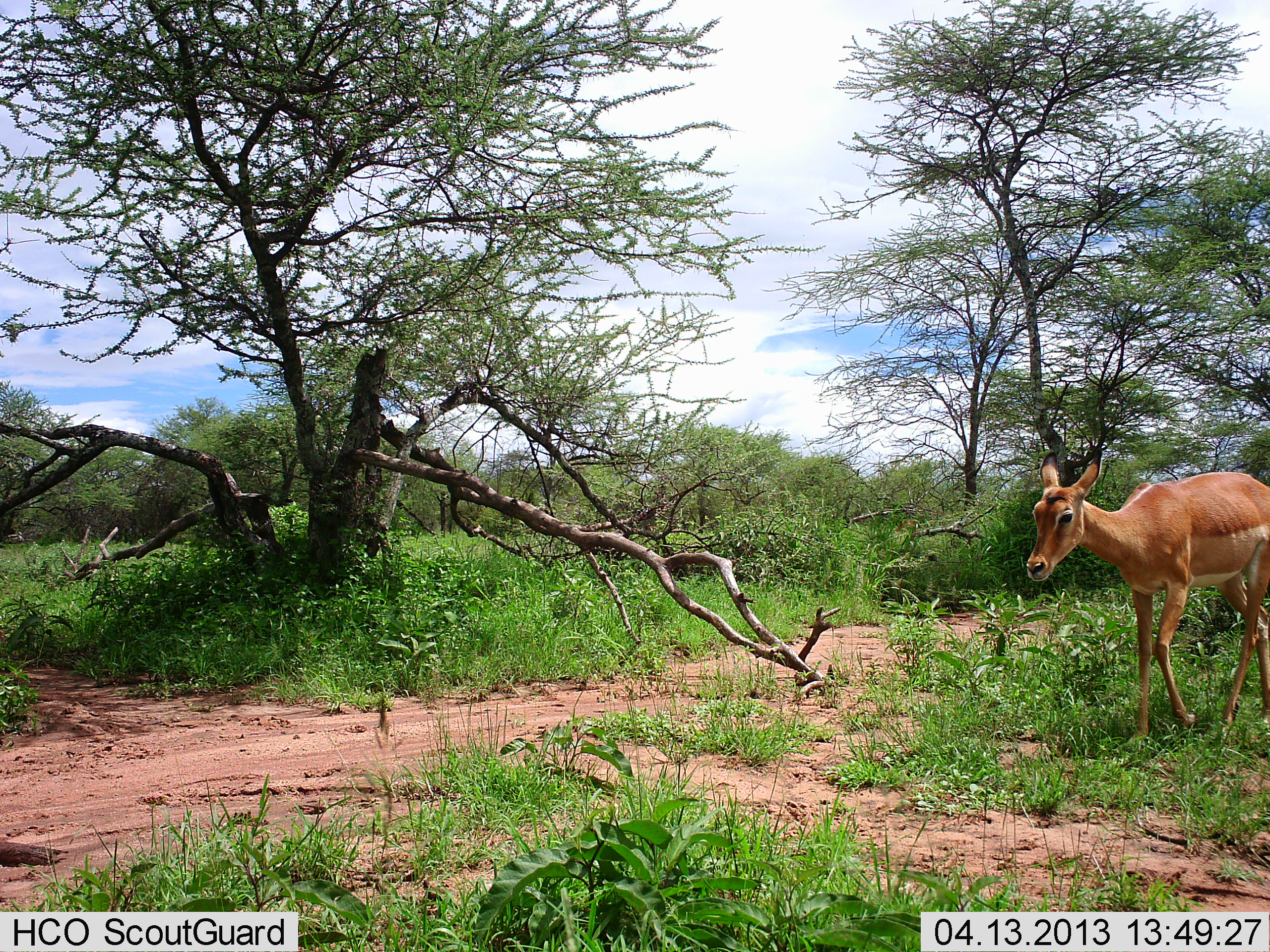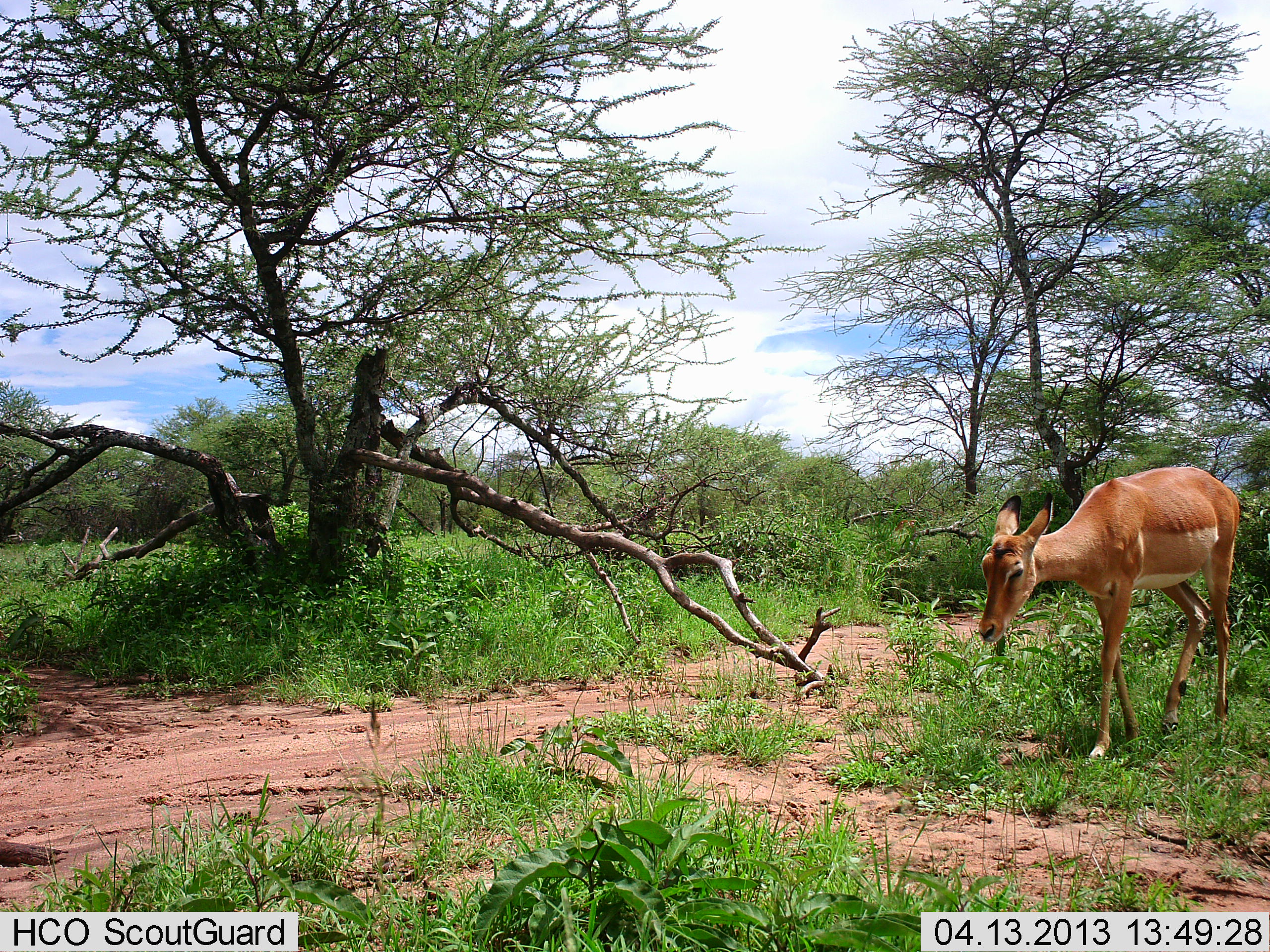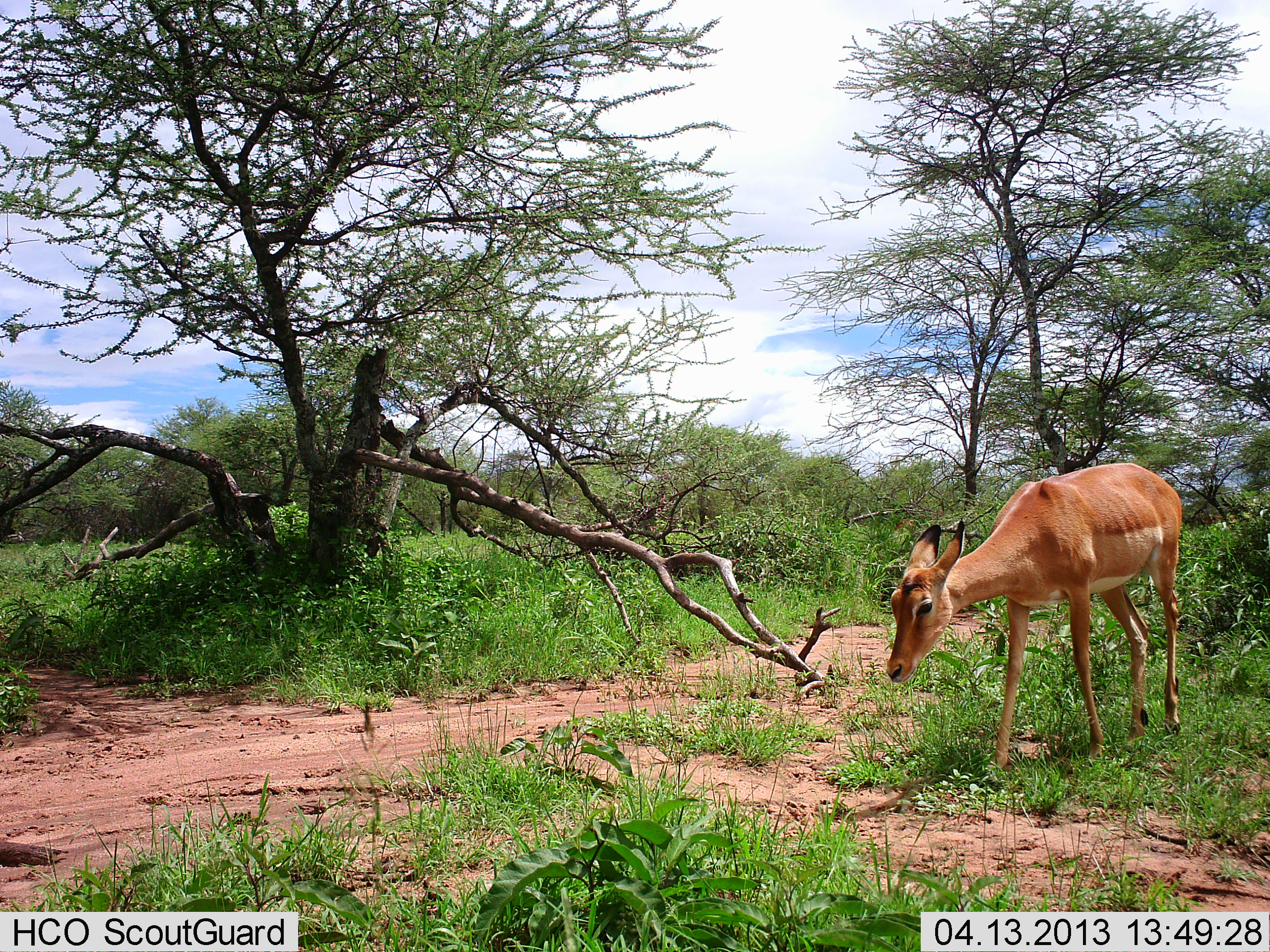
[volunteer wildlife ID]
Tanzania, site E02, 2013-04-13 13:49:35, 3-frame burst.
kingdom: Animalia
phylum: Chordata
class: Mammalia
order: Artiodactyla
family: Bovidae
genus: Aepyceros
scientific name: Aepyceros melampus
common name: impala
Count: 1.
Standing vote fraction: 10%.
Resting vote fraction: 0%.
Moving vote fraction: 90%.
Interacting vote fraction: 0%.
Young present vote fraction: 0%.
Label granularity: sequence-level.